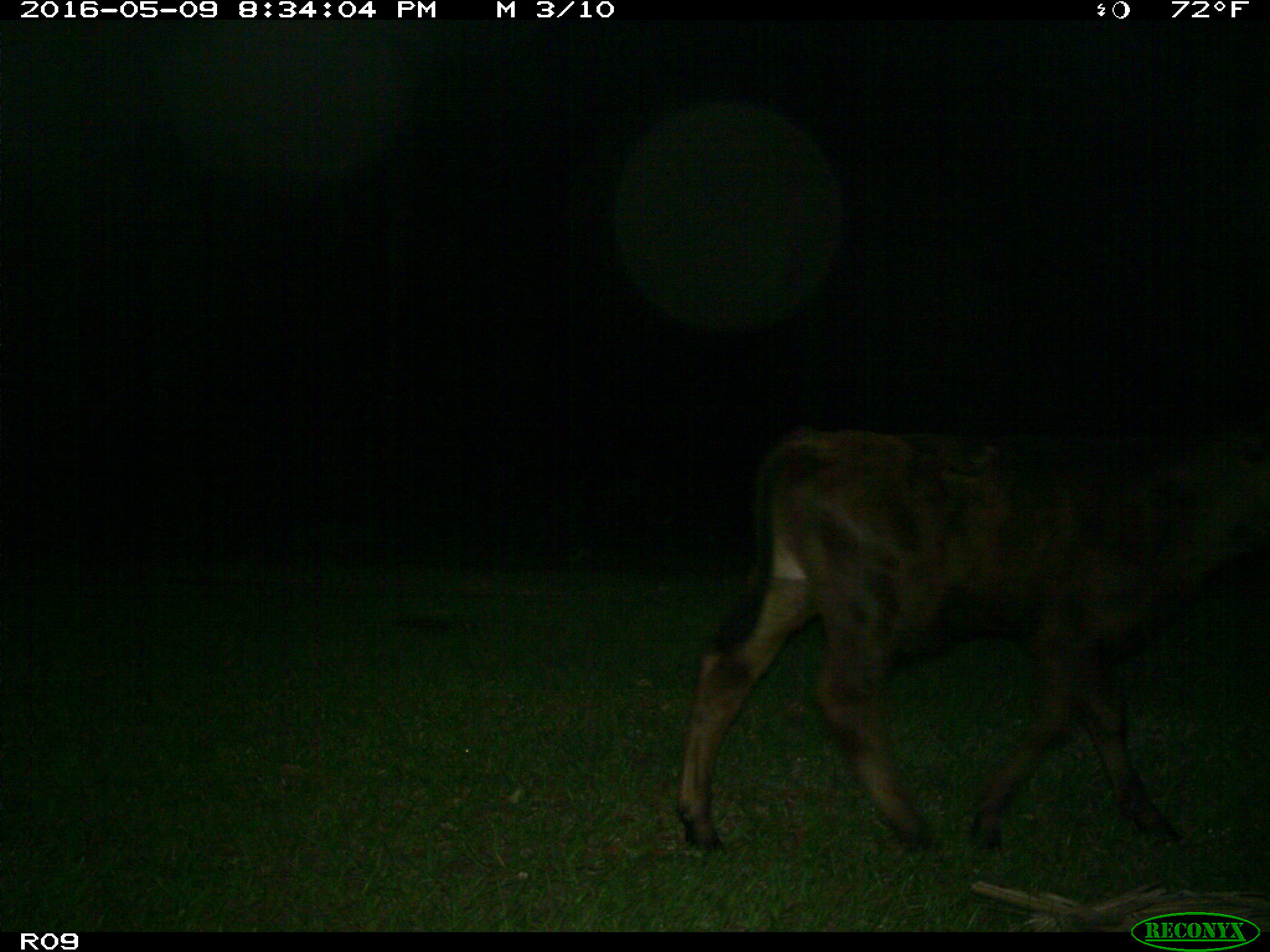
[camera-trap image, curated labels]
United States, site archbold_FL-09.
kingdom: Animalia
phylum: Chordata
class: Mammalia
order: Artiodactyla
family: Bovidae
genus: Bos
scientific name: Bos taurus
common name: domestic cow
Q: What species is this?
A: Bos taurus (domestic cow).